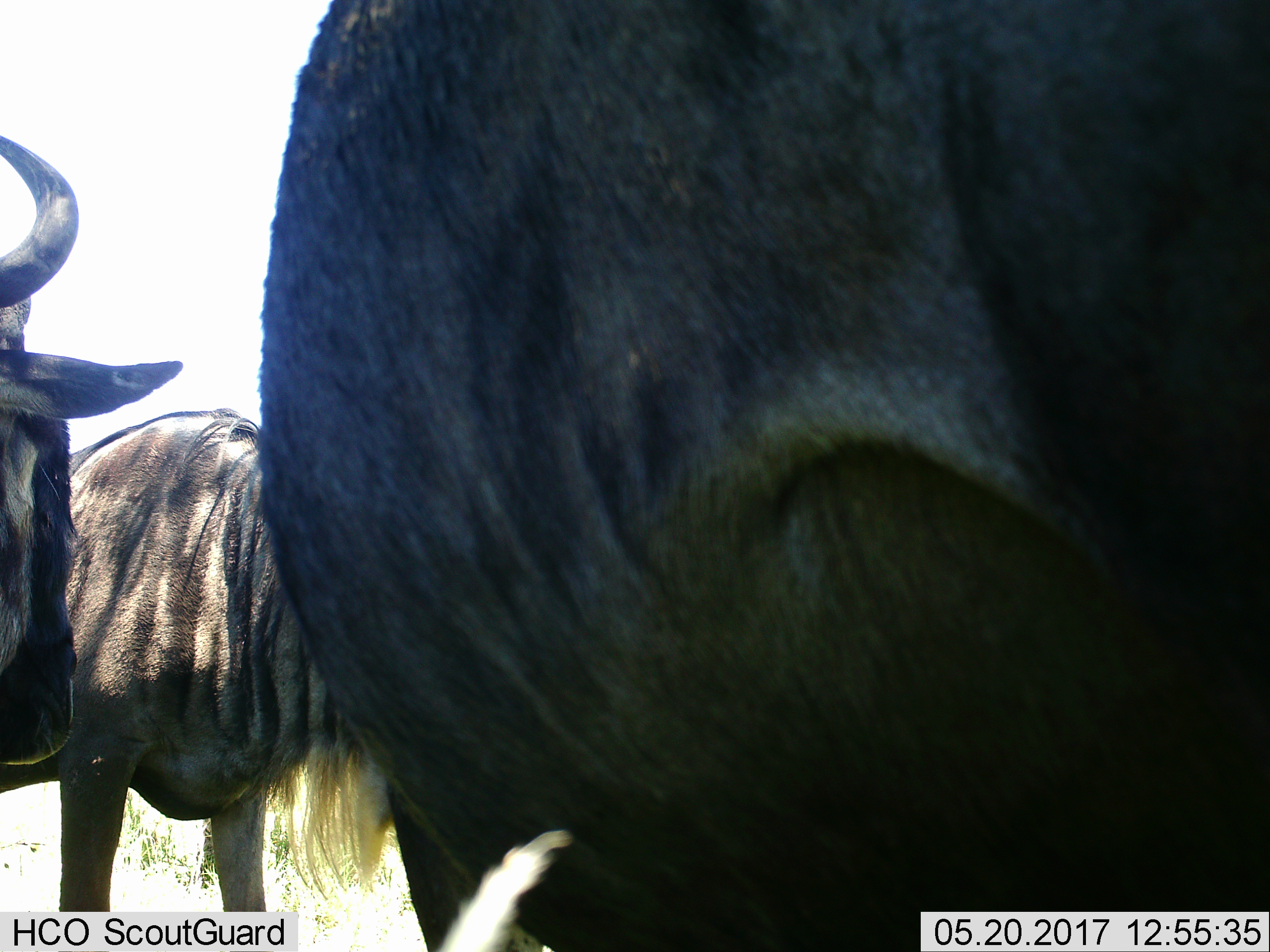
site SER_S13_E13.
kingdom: Animalia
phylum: Chordata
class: Mammalia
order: Artiodactyla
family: Bovidae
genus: Connochaetes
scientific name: Connochaetes taurinus taurinus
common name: blue wildebeest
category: wildebeestblue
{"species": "wildebeestblue (blue wildebeest) (Connochaetes taurinus taurinus)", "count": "3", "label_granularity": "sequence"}